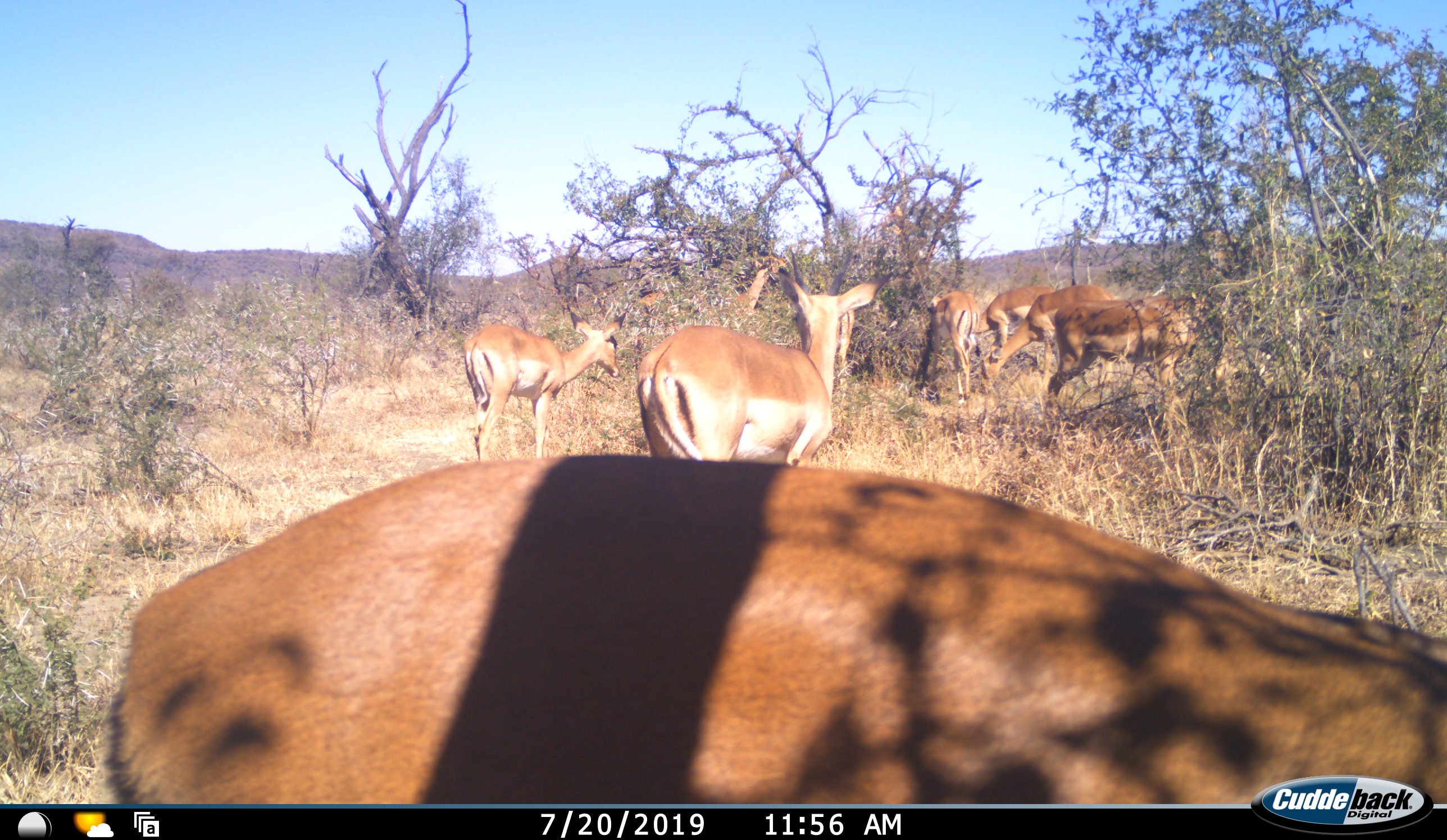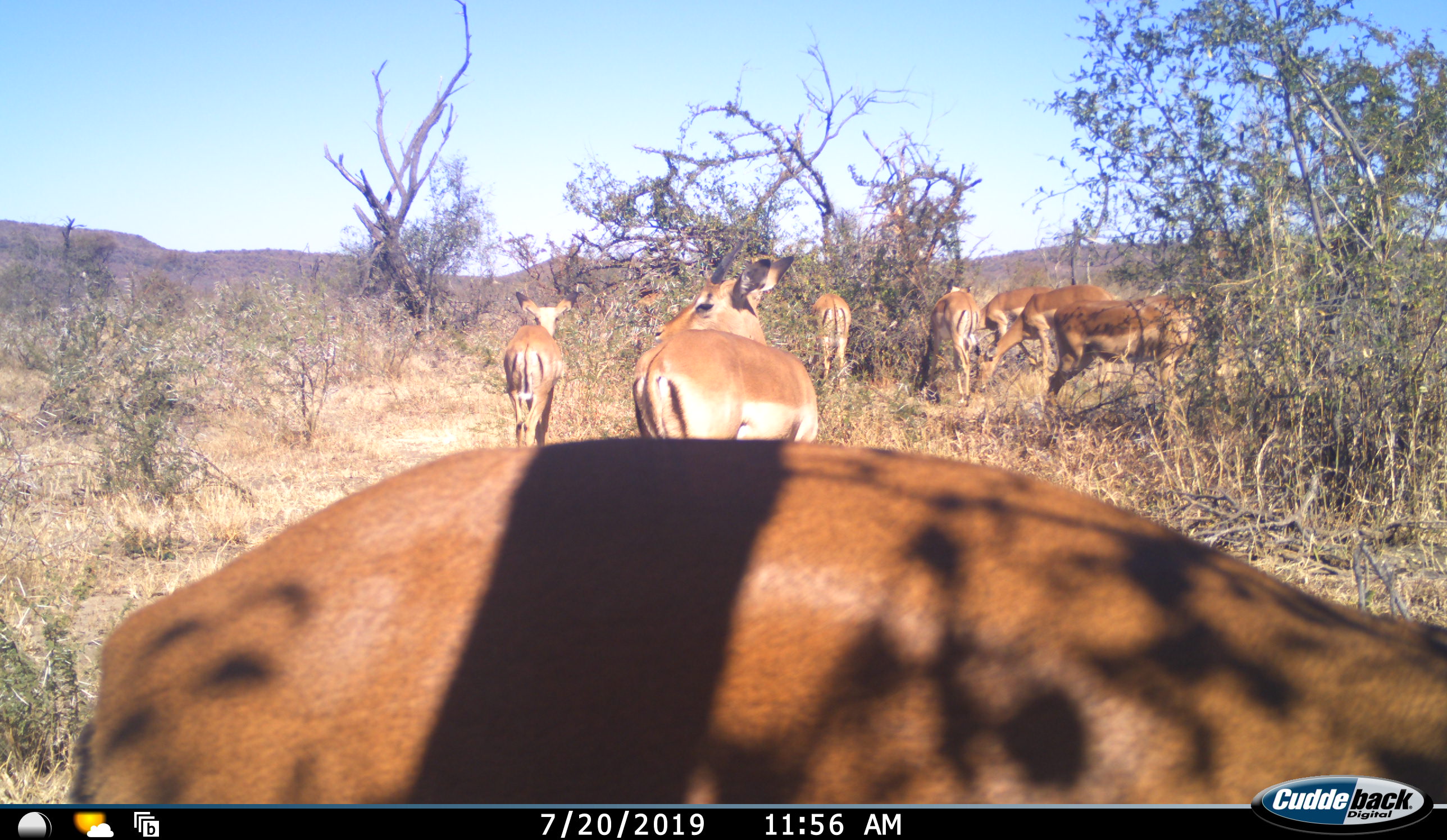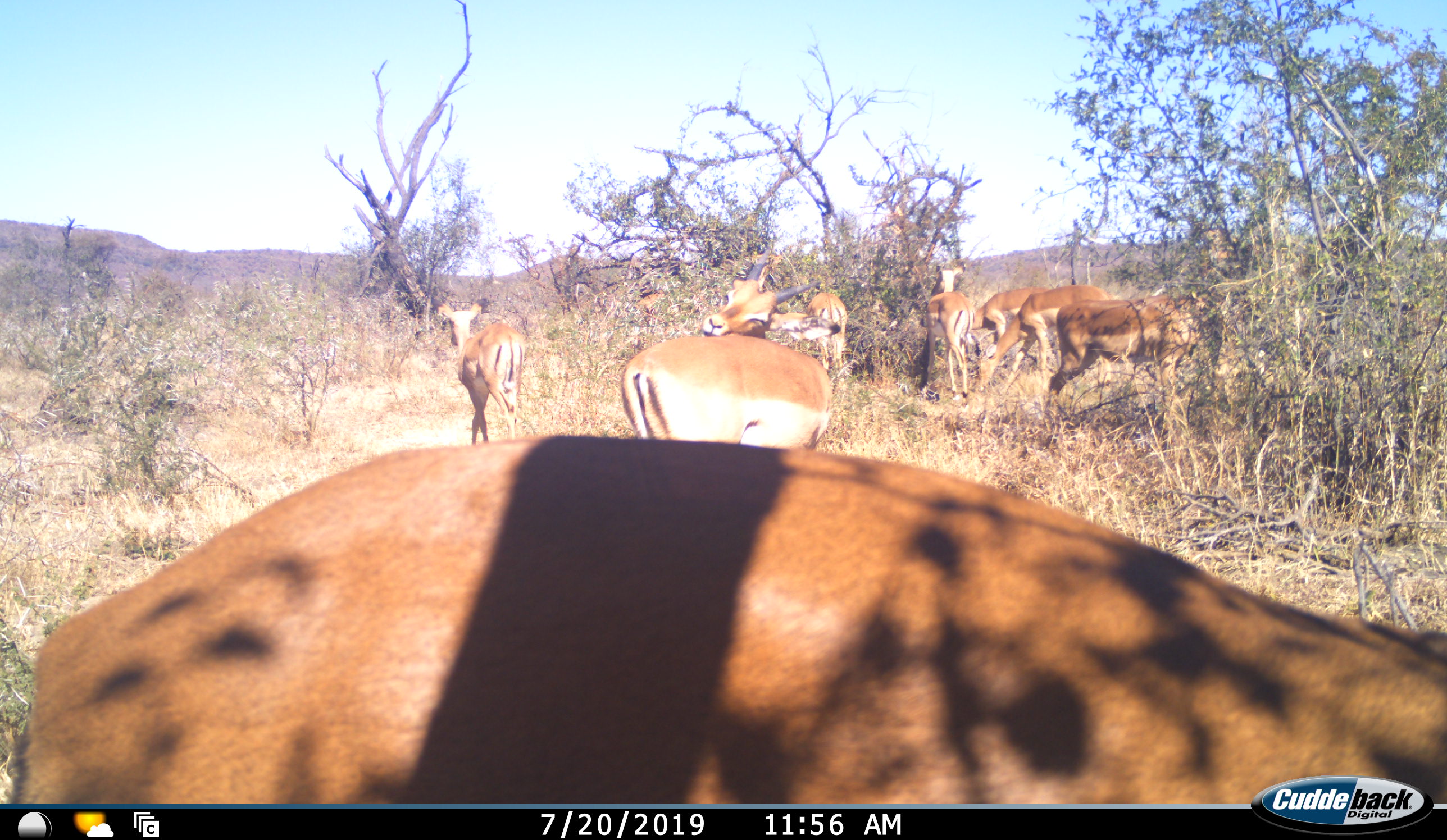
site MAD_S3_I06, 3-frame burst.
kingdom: Animalia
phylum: Chordata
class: Mammalia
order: Artiodactyla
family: Bovidae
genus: Aepyceros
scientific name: Aepyceros melampus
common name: impala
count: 9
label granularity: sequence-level